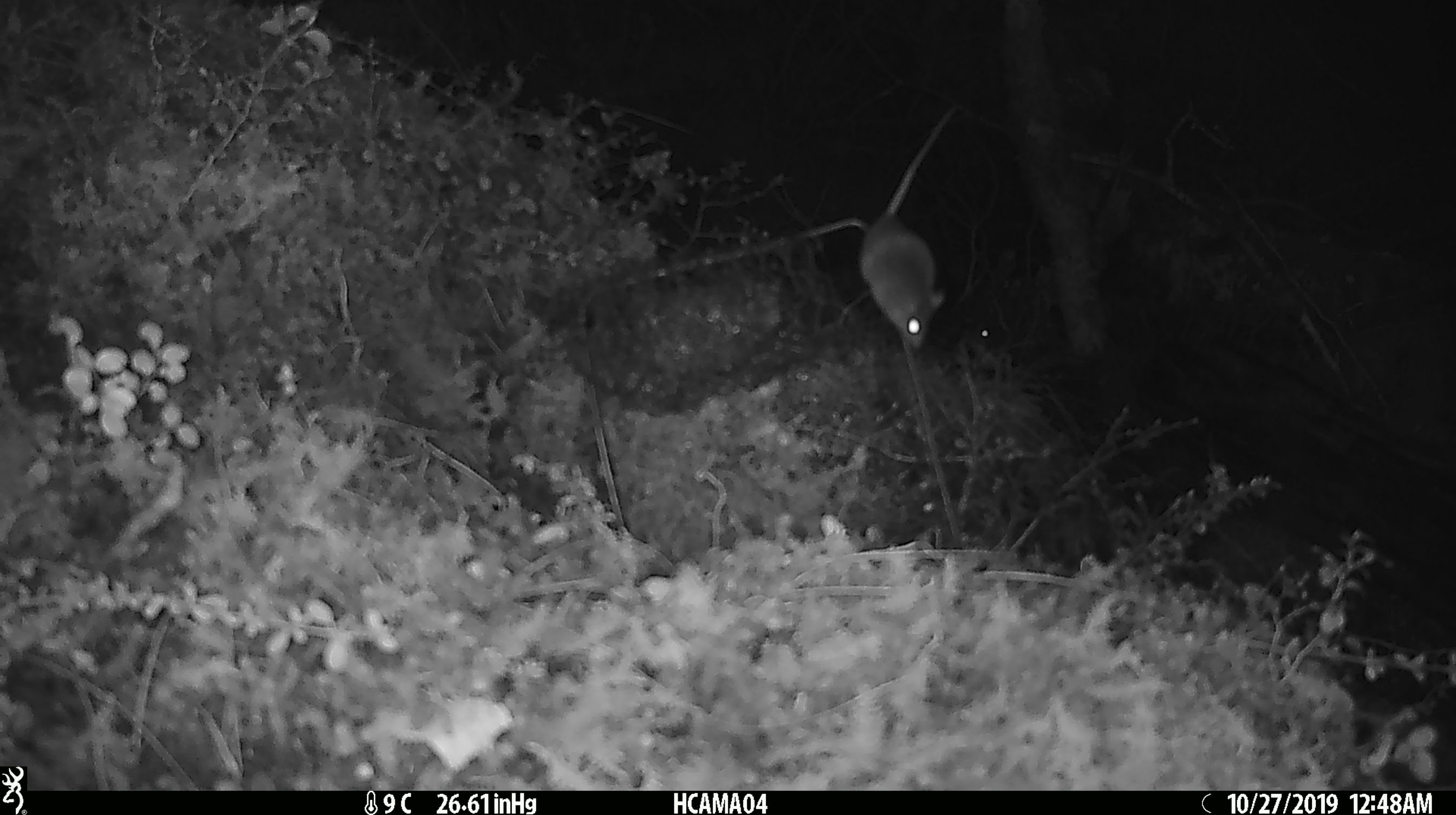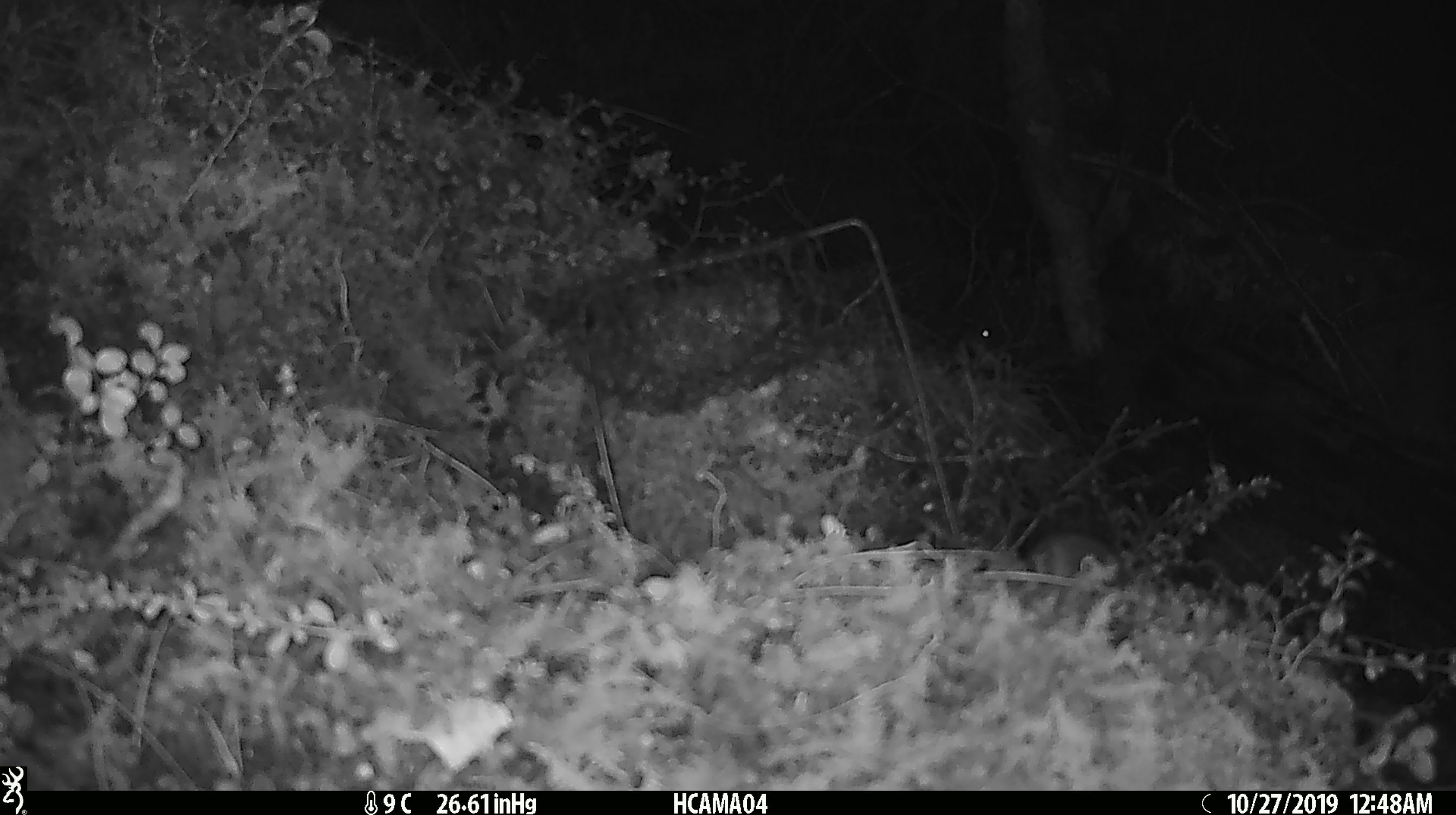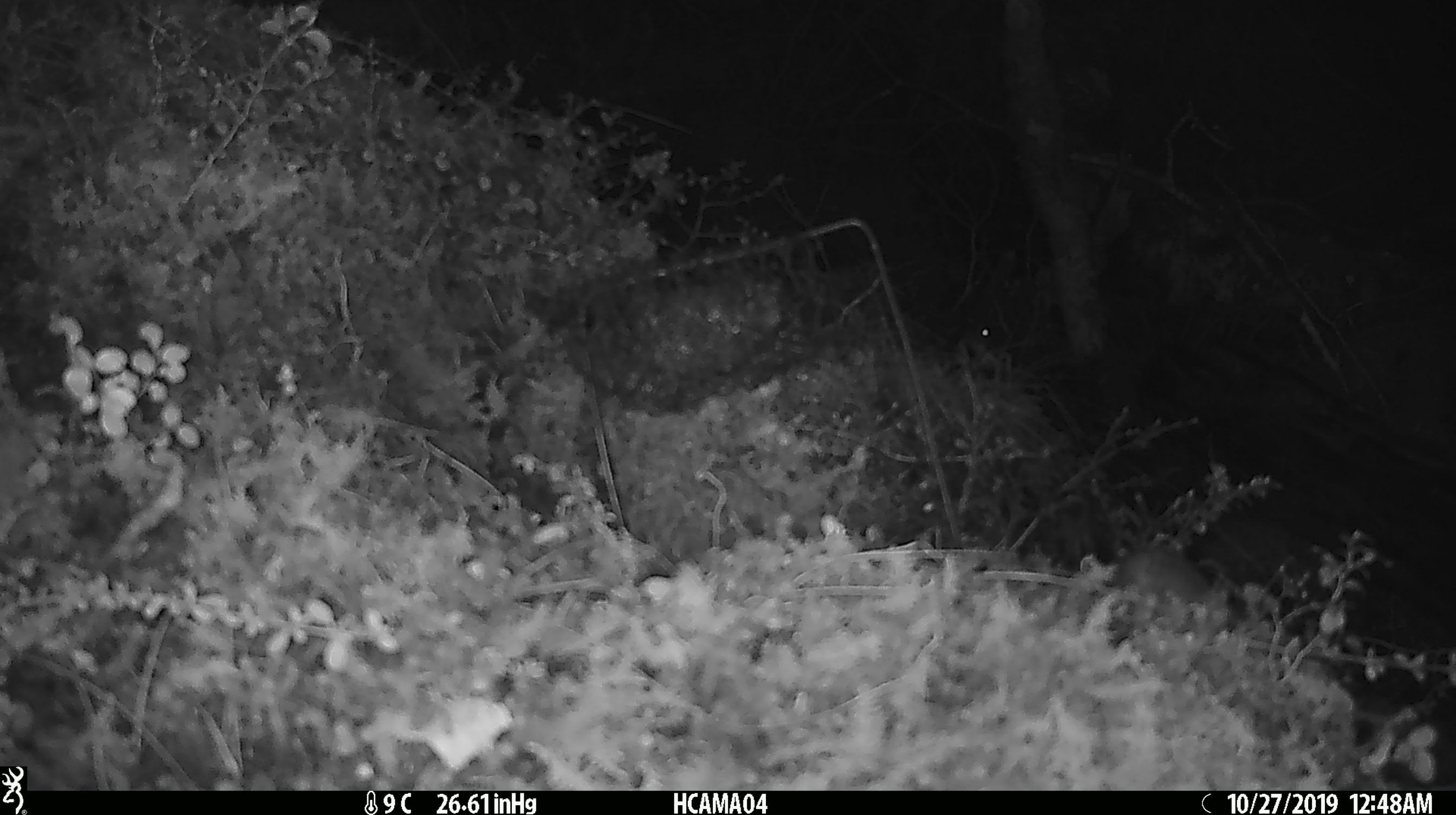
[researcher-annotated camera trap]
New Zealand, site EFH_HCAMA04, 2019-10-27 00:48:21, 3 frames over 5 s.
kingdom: Animalia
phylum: Chordata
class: Mammalia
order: Rodentia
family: Muridae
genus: Mus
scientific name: Mus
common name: mouse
Mouse (Mus).